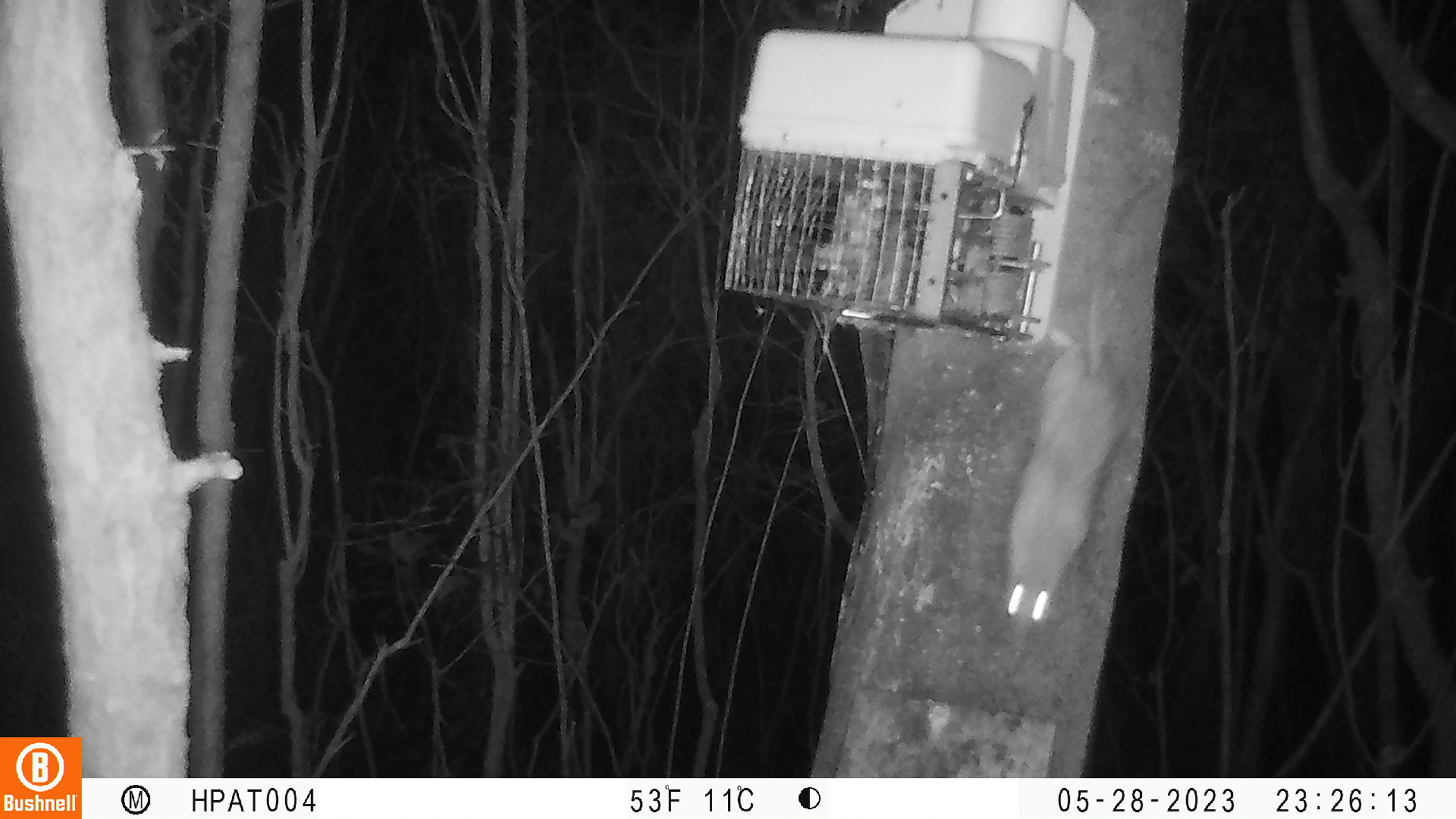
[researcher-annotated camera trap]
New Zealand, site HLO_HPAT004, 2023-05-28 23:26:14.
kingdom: Animalia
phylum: Chordata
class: Mammalia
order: Rodentia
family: Muridae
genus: Rattus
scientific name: Rattus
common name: rat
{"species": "rat (Rattus)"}